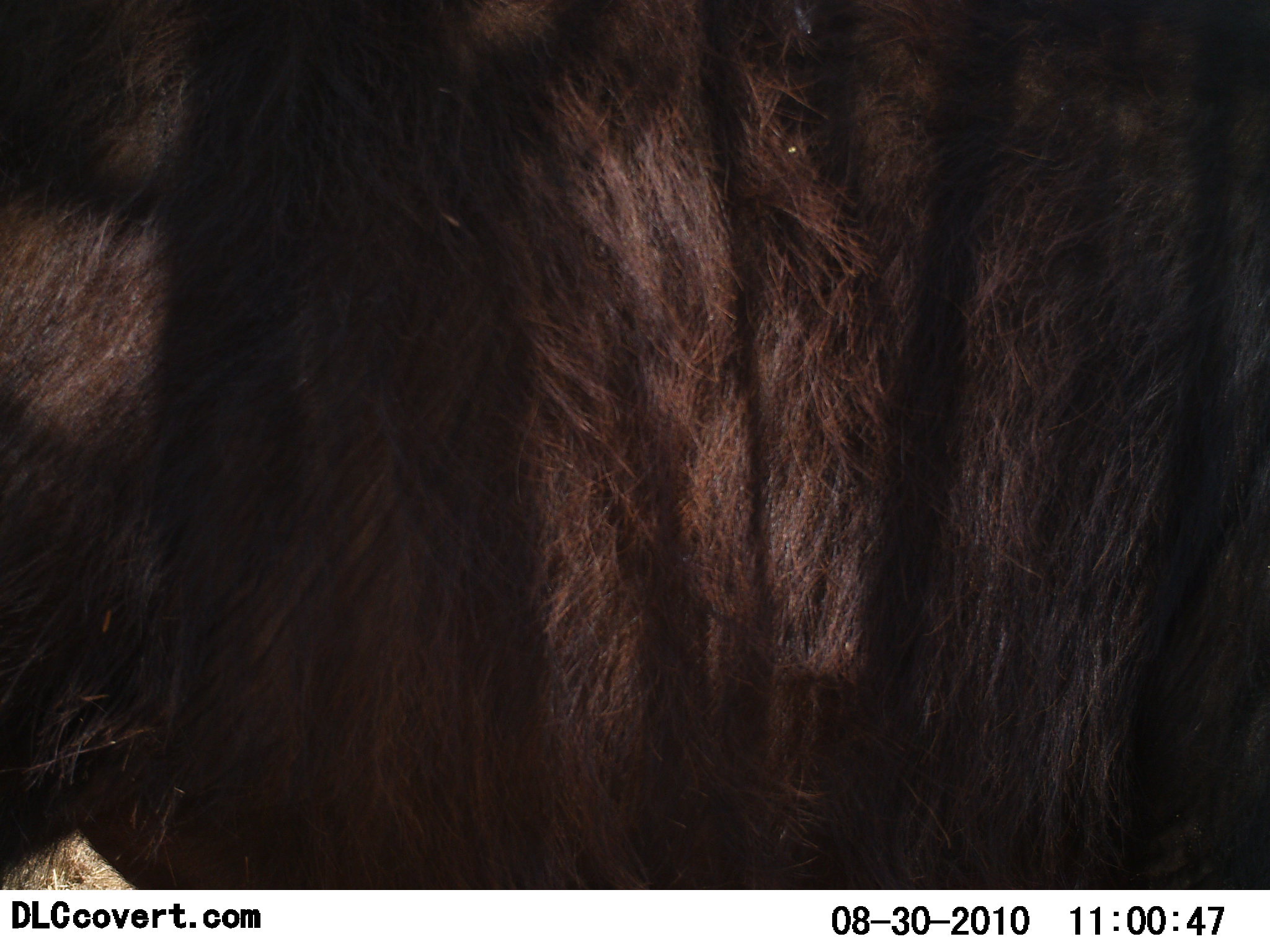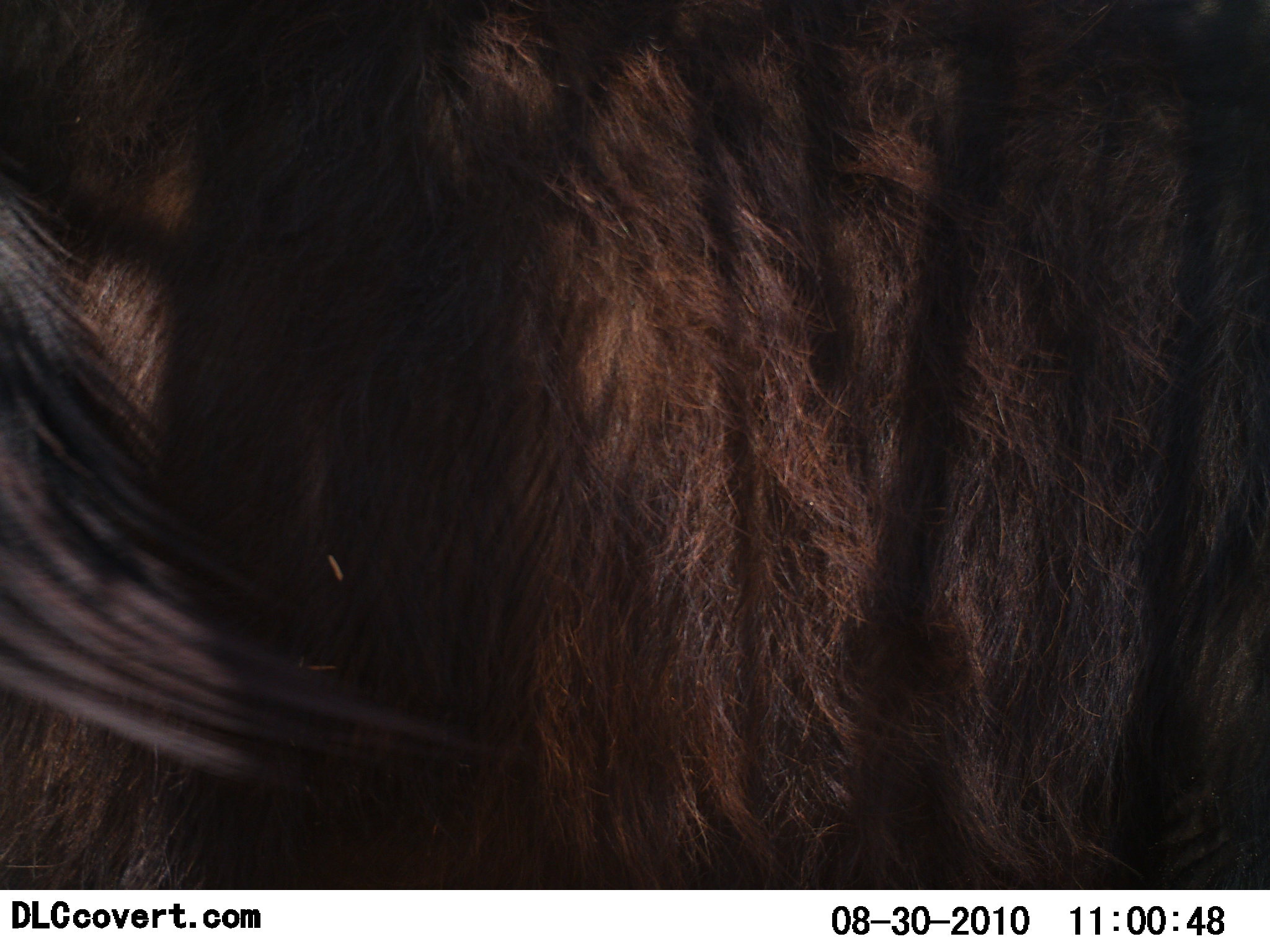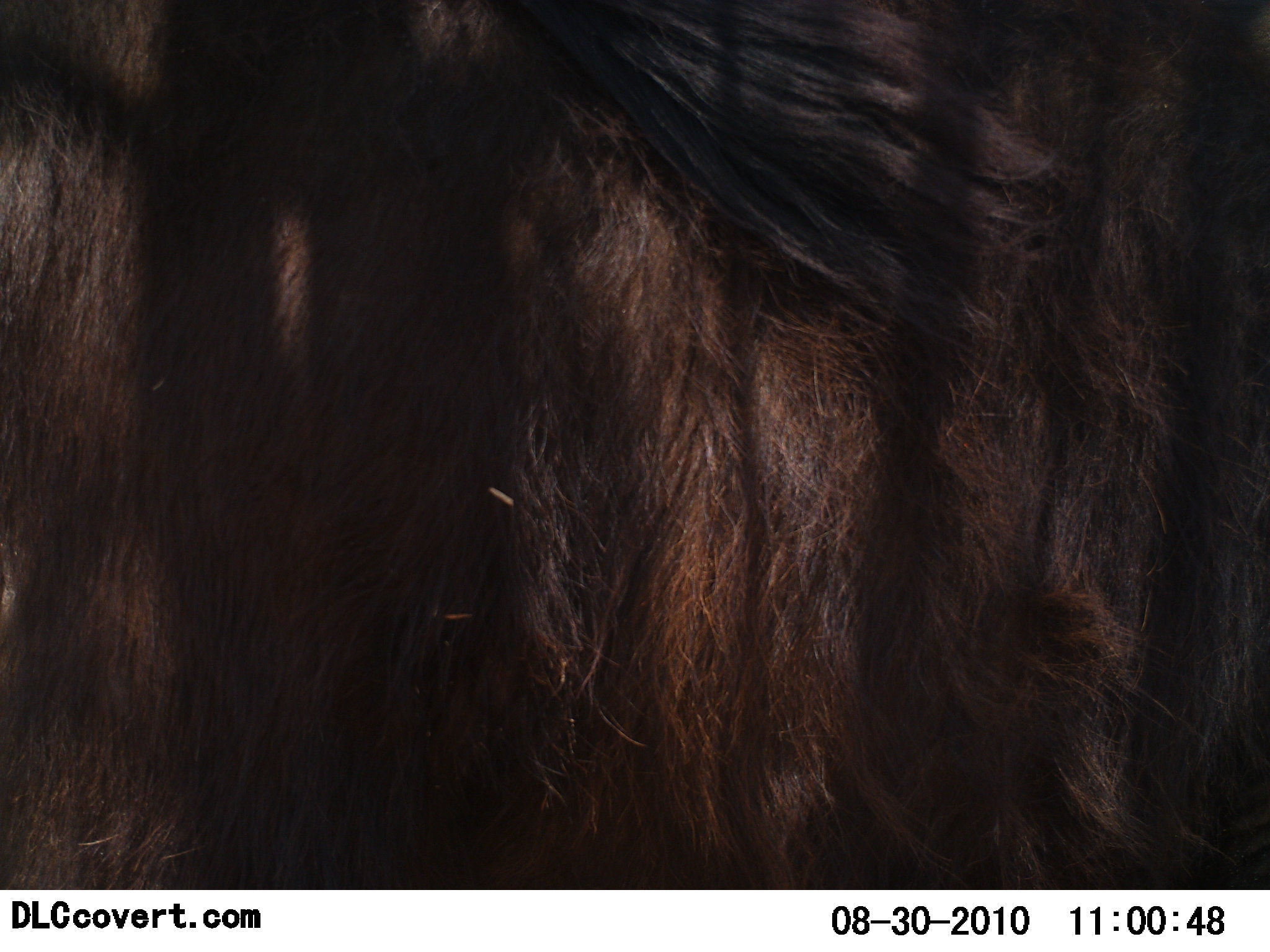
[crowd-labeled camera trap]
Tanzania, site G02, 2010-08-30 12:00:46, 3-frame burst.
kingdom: Animalia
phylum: Chordata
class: Mammalia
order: Artiodactyla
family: Bovidae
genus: Syncerus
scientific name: Syncerus caffer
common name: cape buffalo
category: buffalo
Buffalo (cape buffalo) (Syncerus caffer), count 1. Behavior (volunteer vote fractions): standing 83%, resting 8%, moving 8%, interacting 0%. Young present (vote fraction): 0%. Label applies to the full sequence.